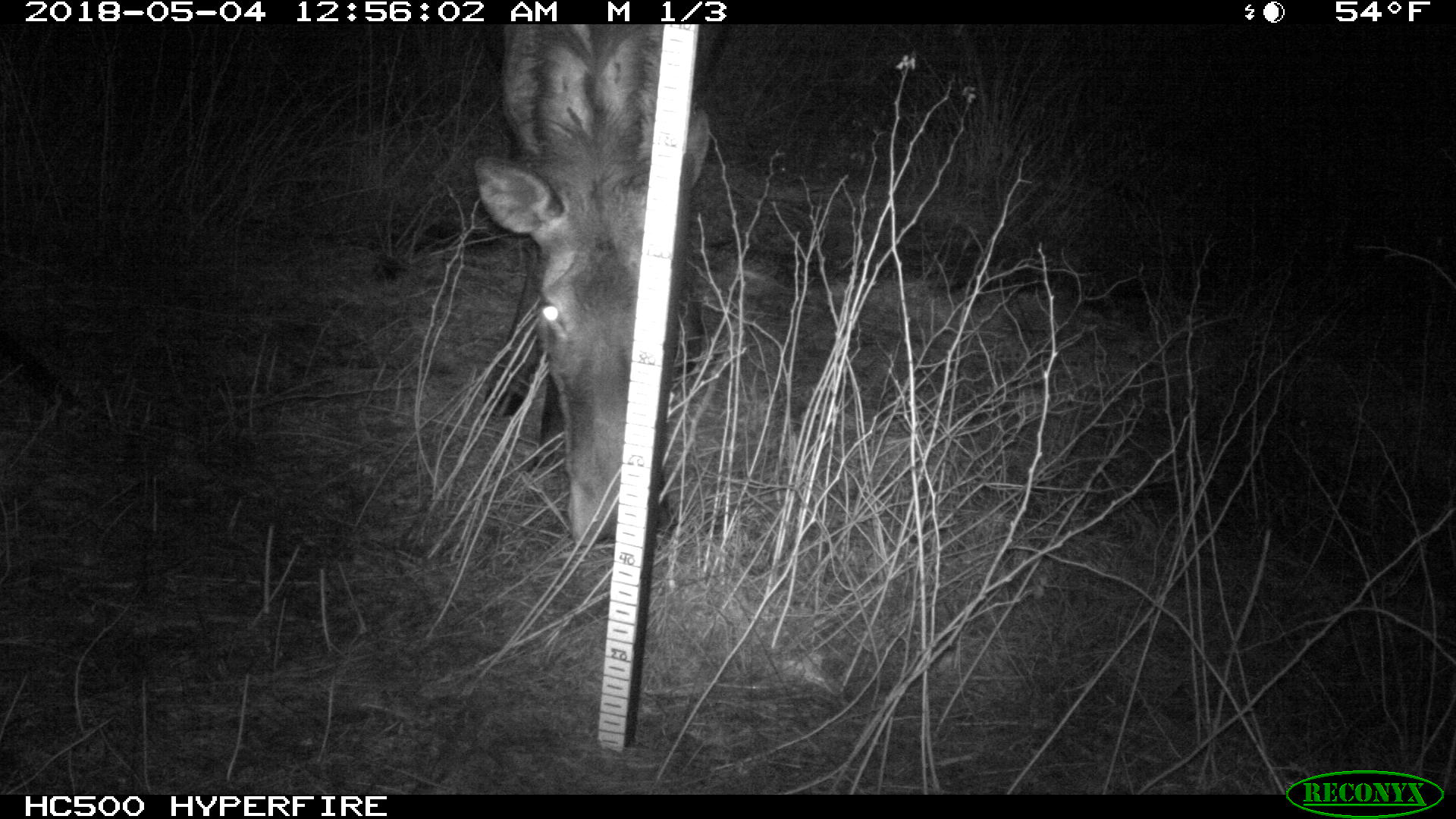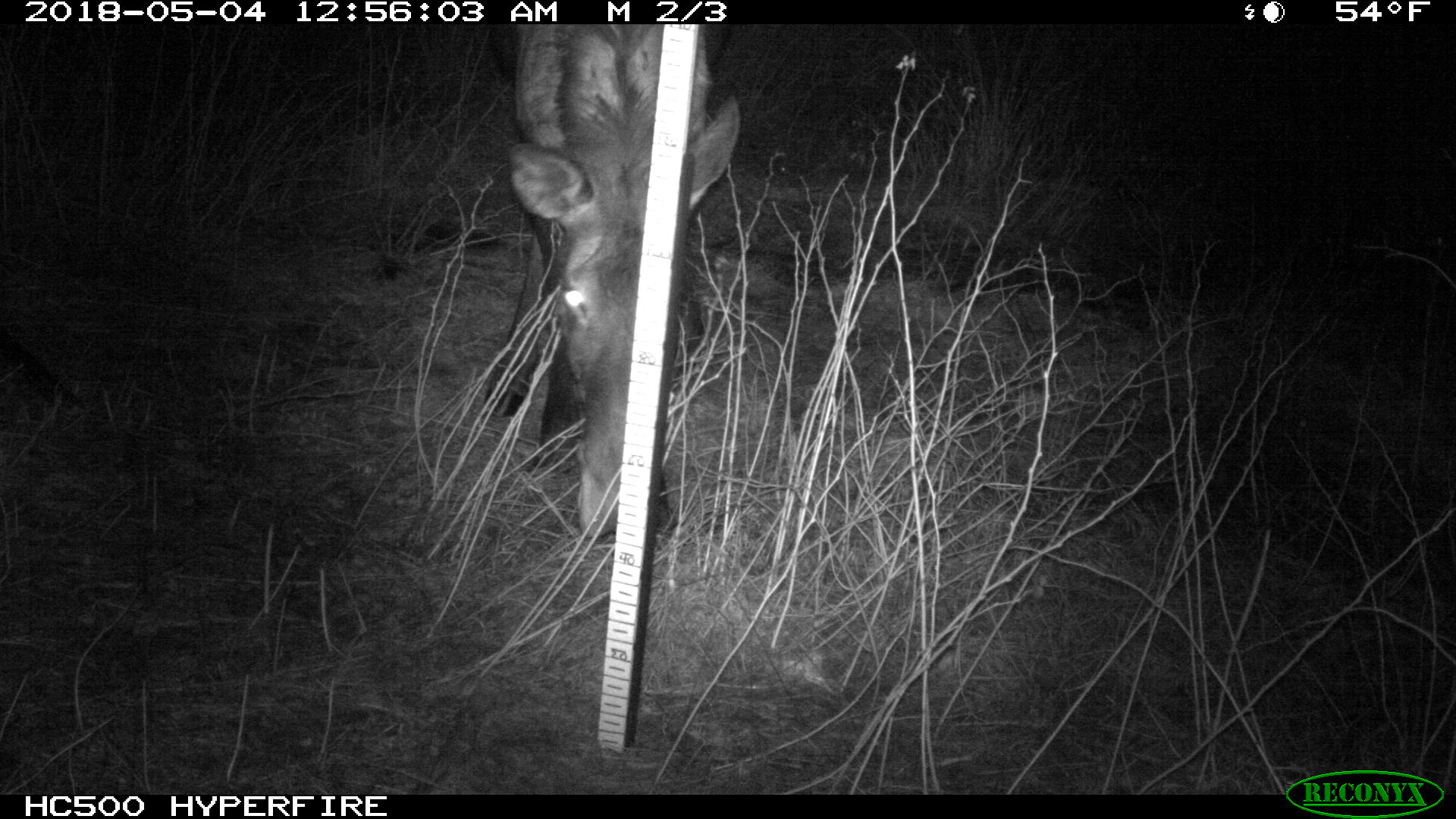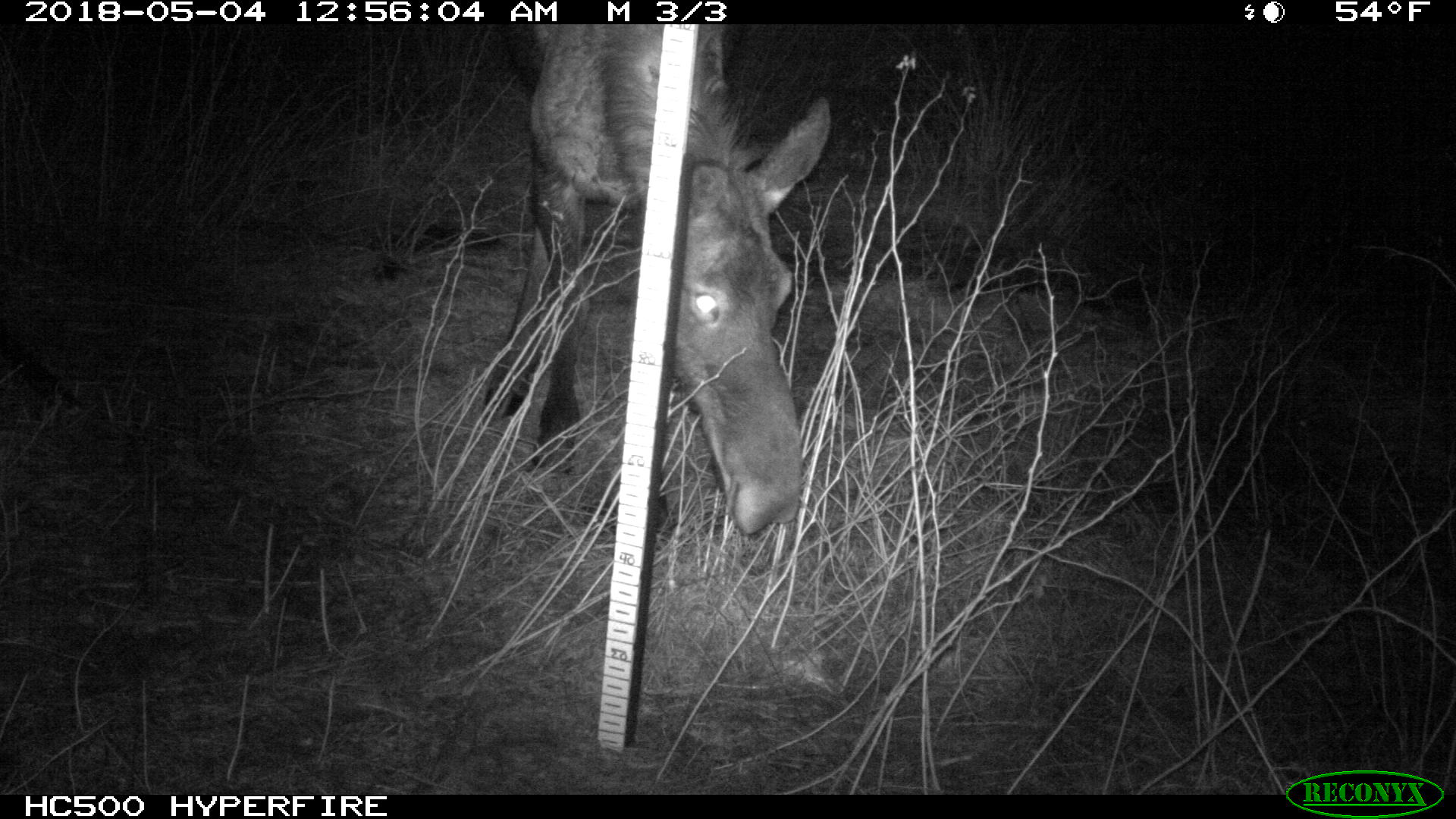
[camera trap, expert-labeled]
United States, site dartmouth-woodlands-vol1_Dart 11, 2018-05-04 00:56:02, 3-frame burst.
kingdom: Animalia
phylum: Chordata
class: Mammalia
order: Artiodactyla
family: Cervidae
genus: Alces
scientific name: Alces alces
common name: moose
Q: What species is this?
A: Moose (Alces alces).